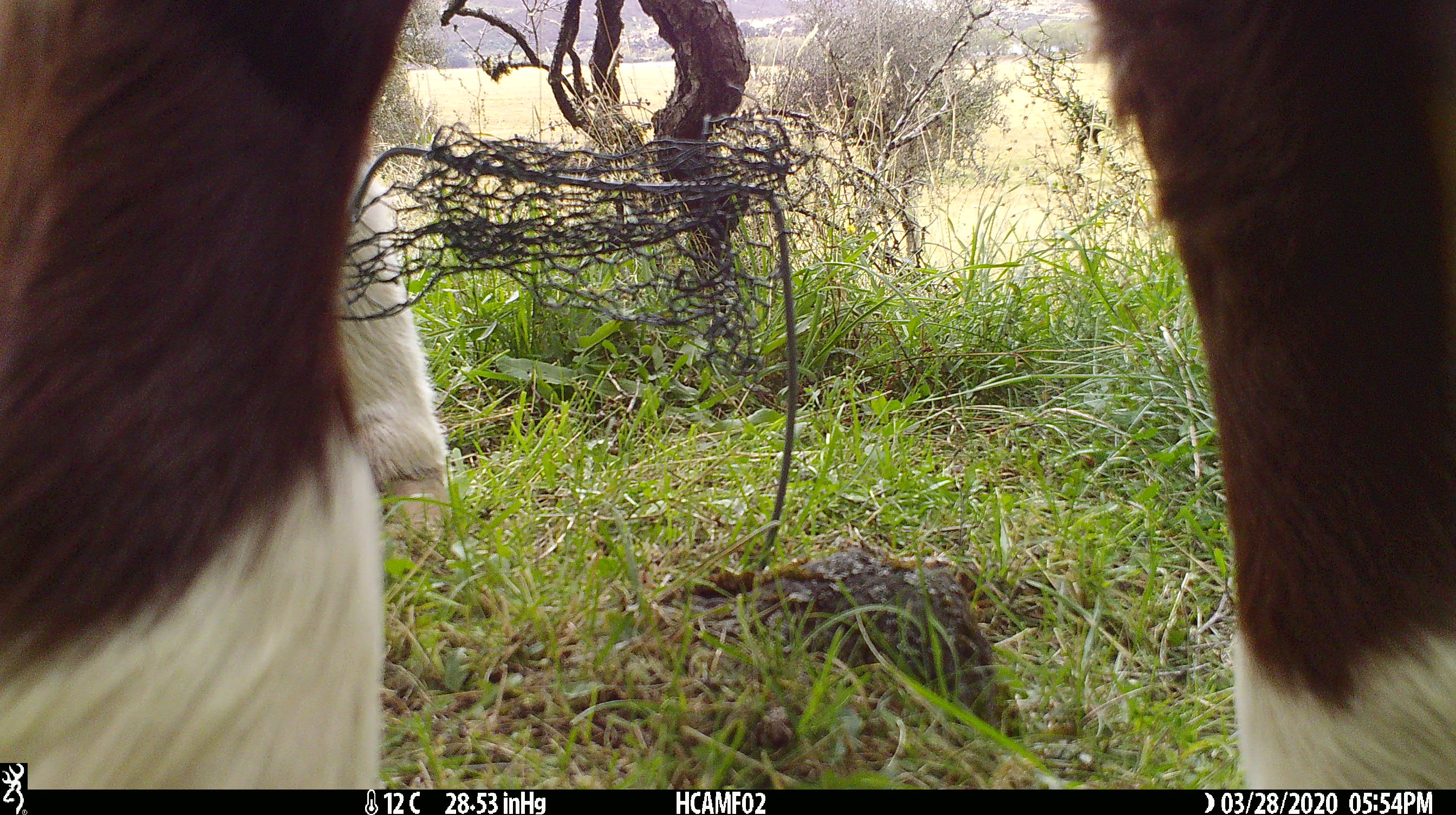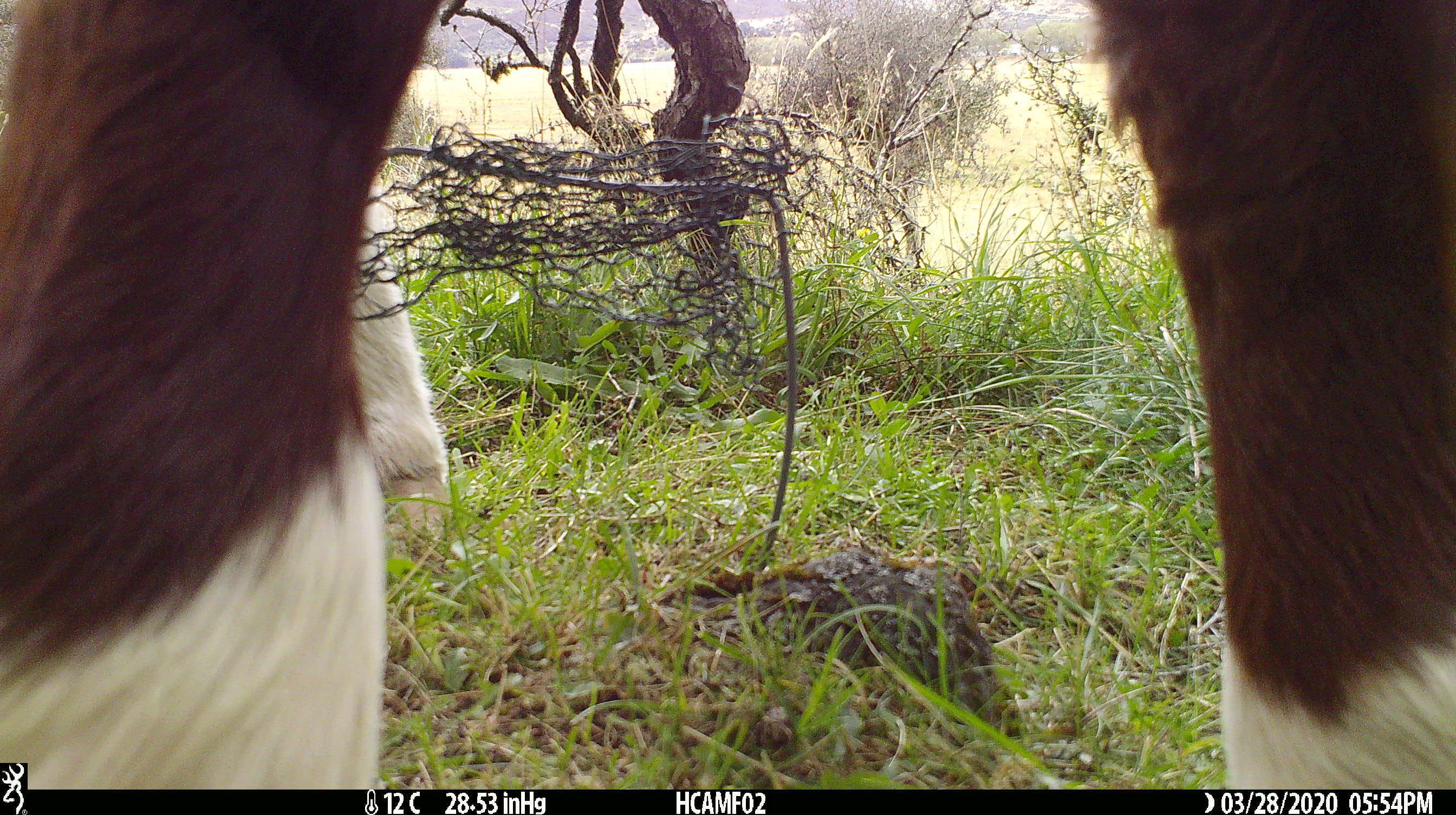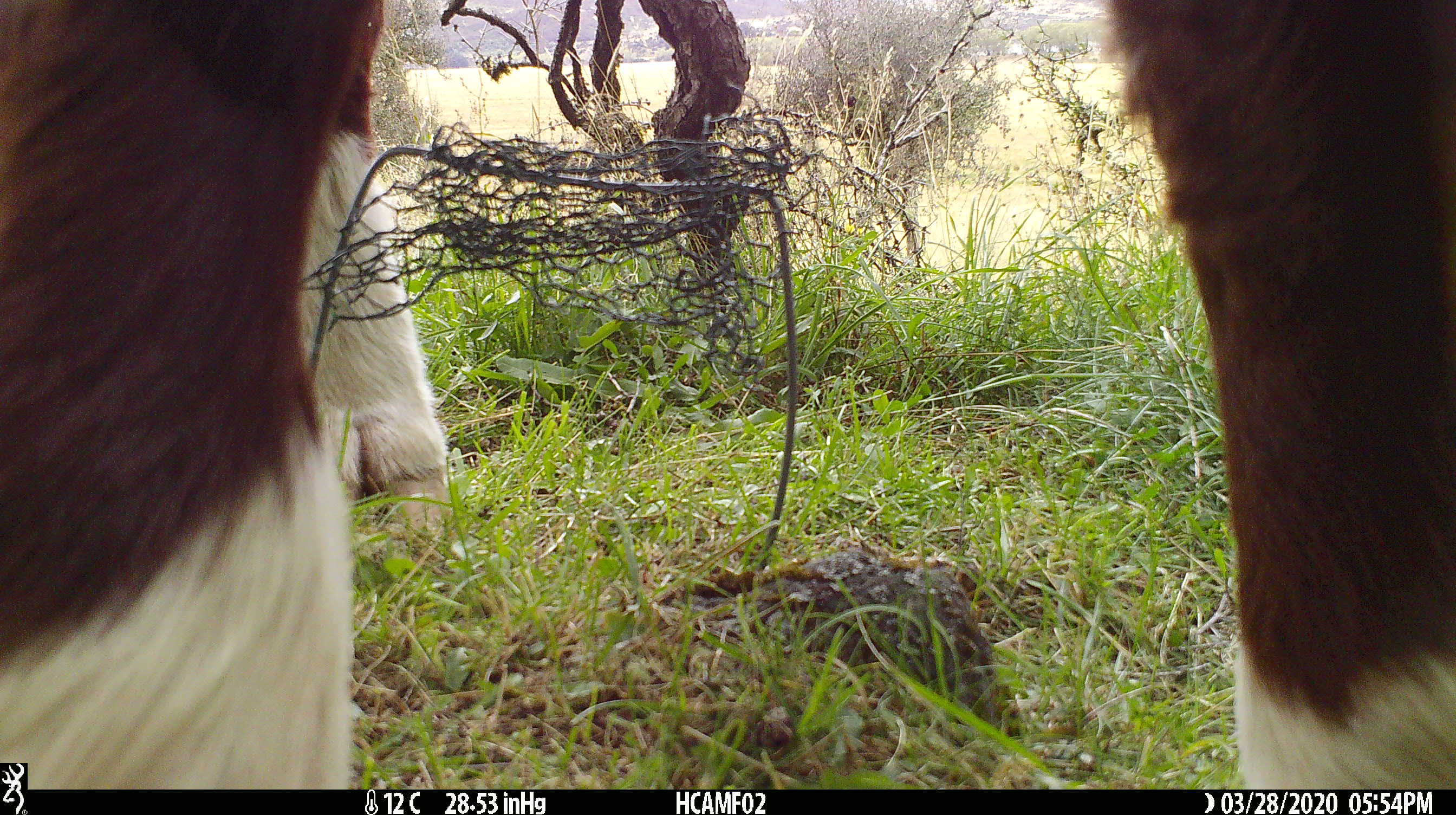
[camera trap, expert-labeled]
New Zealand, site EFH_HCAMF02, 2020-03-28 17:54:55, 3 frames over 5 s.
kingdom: Animalia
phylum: Chordata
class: Mammalia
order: Artiodactyla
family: Bovidae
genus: Bos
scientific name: Bos taurus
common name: domestic cow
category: cow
Cow (domestic cow) (Bos taurus).